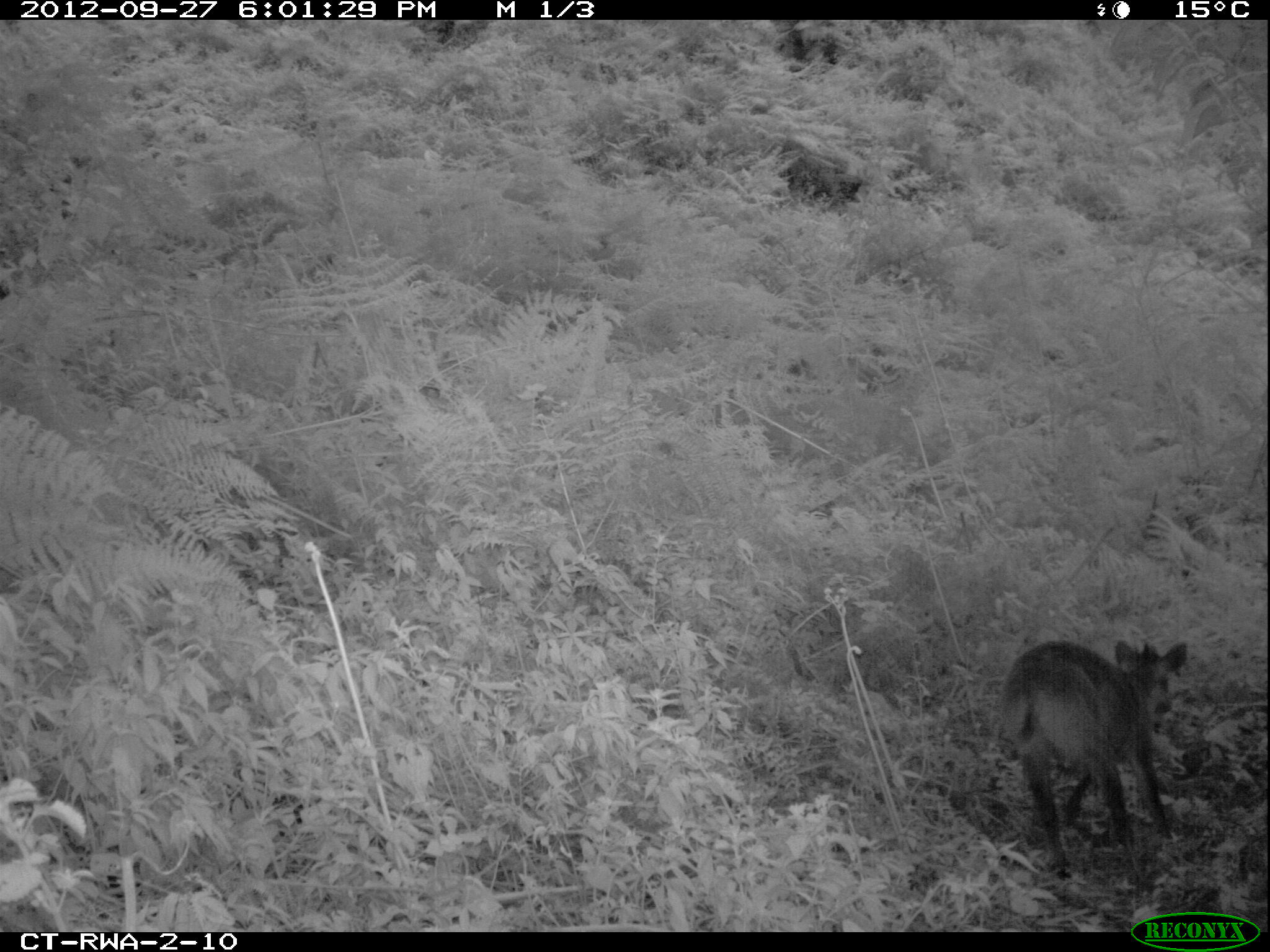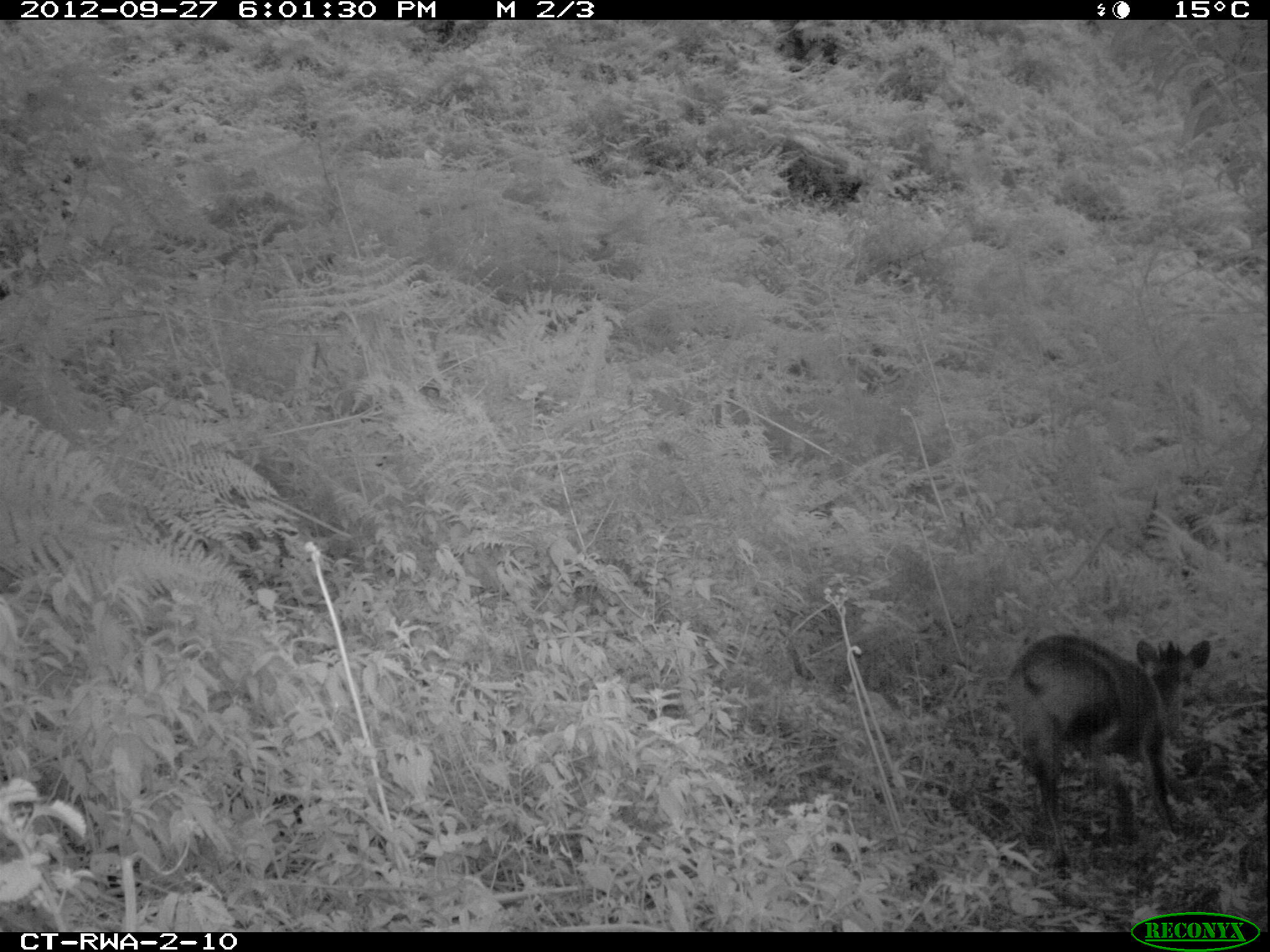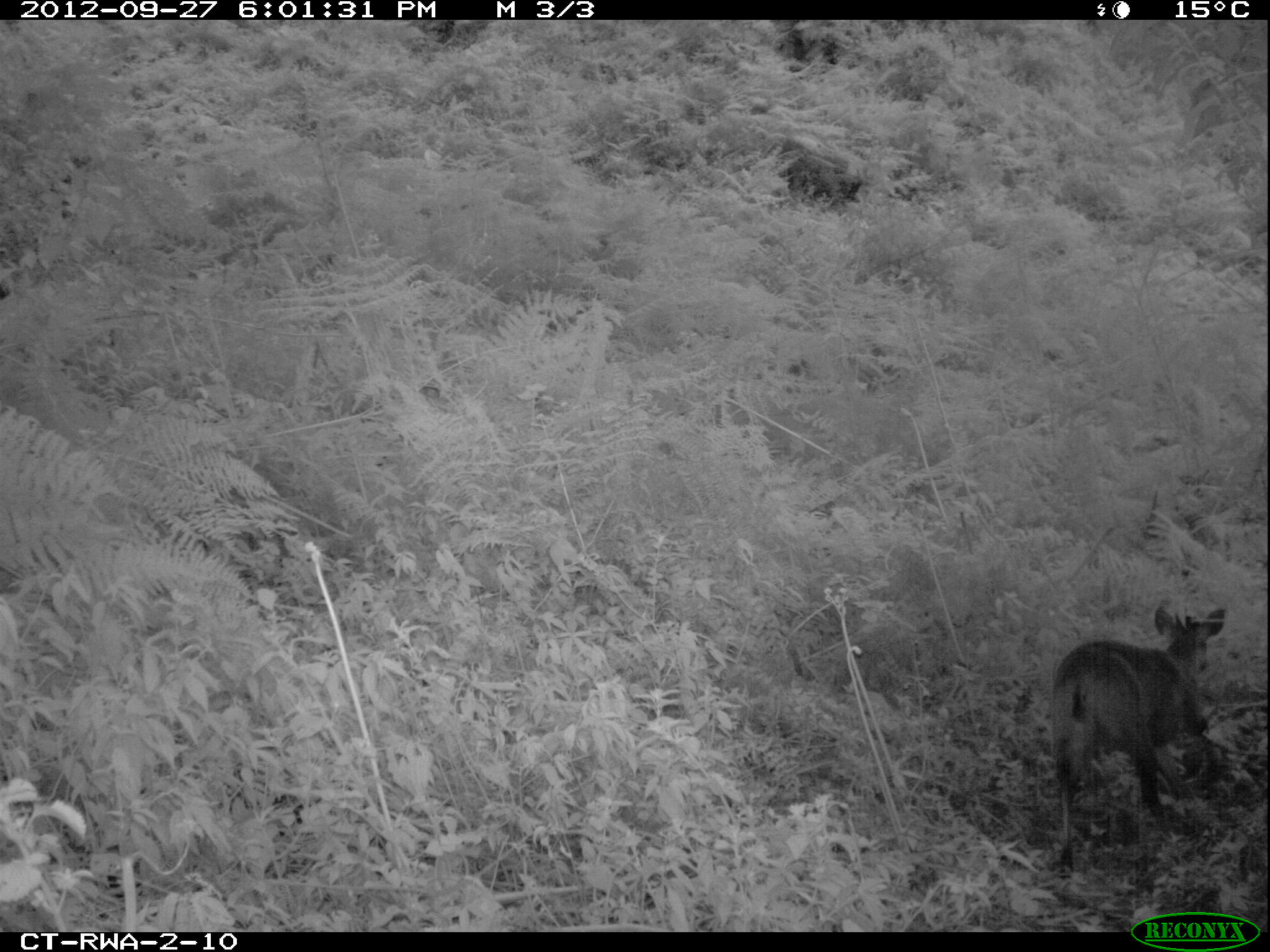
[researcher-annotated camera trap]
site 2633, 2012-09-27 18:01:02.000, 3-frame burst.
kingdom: Animalia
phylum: Chordata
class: Mammalia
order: Artiodactyla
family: Bovidae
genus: Cephalophus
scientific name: Cephalophus nigrifrons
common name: black-fronted duiker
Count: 1.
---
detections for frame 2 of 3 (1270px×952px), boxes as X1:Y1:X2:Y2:
cephalophus nigrifrons: 1001:633:1208:879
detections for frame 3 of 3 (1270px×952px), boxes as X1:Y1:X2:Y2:
cephalophus nigrifrons: 1048:604:1227:871